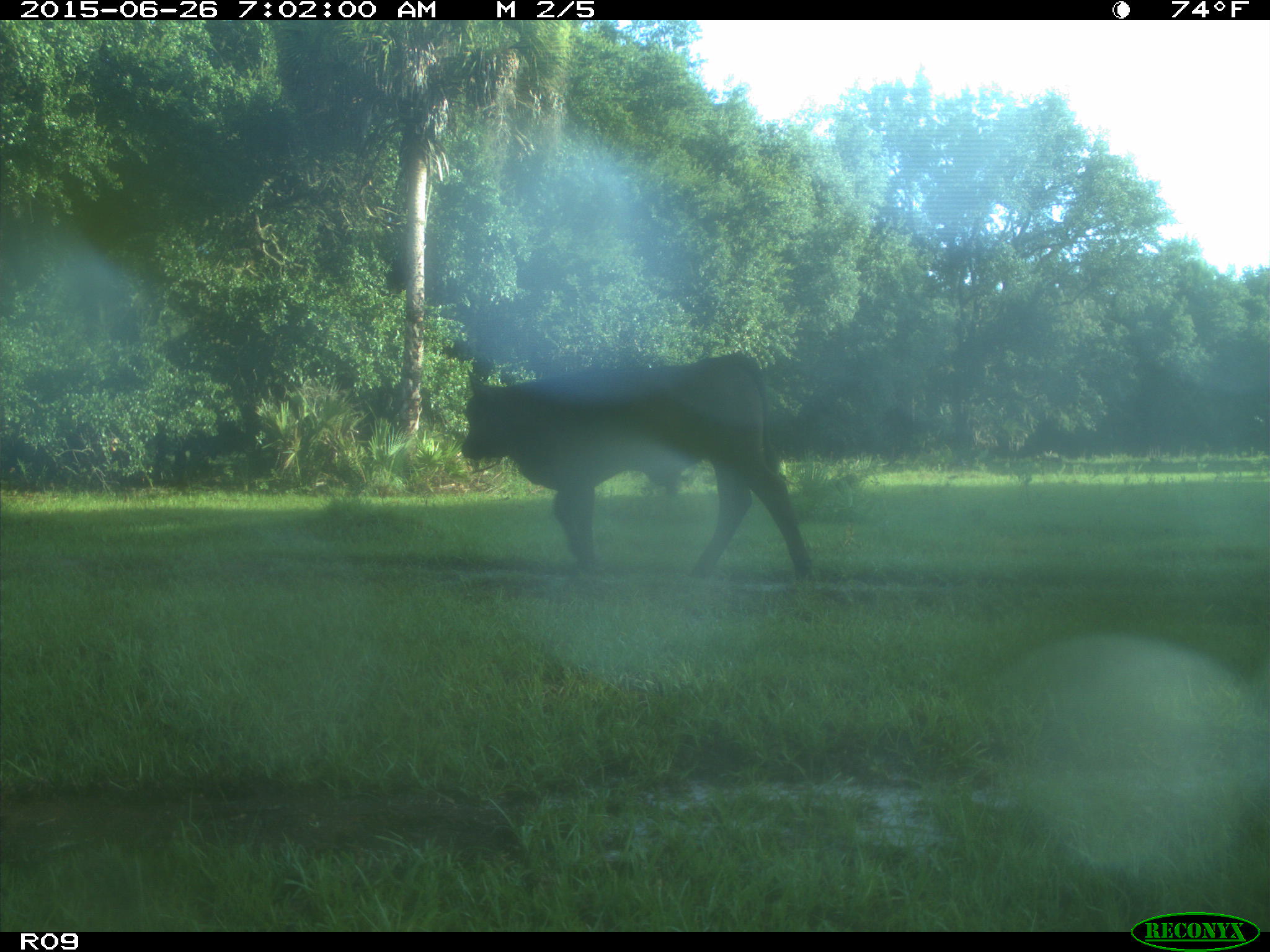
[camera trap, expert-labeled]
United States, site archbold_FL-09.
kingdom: Animalia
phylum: Chordata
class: Mammalia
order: Artiodactyla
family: Bovidae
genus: Bos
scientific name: Bos taurus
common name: domestic cow